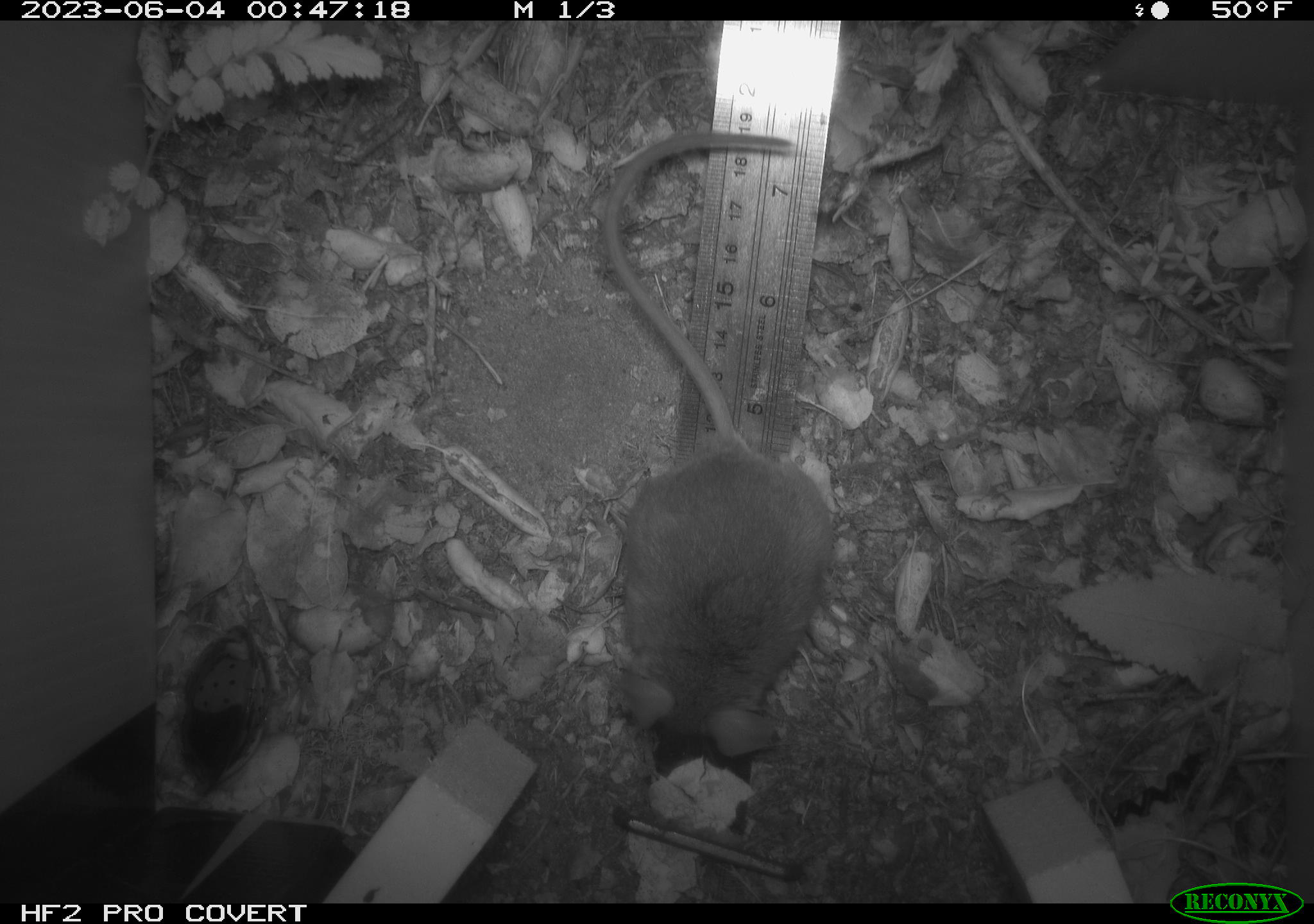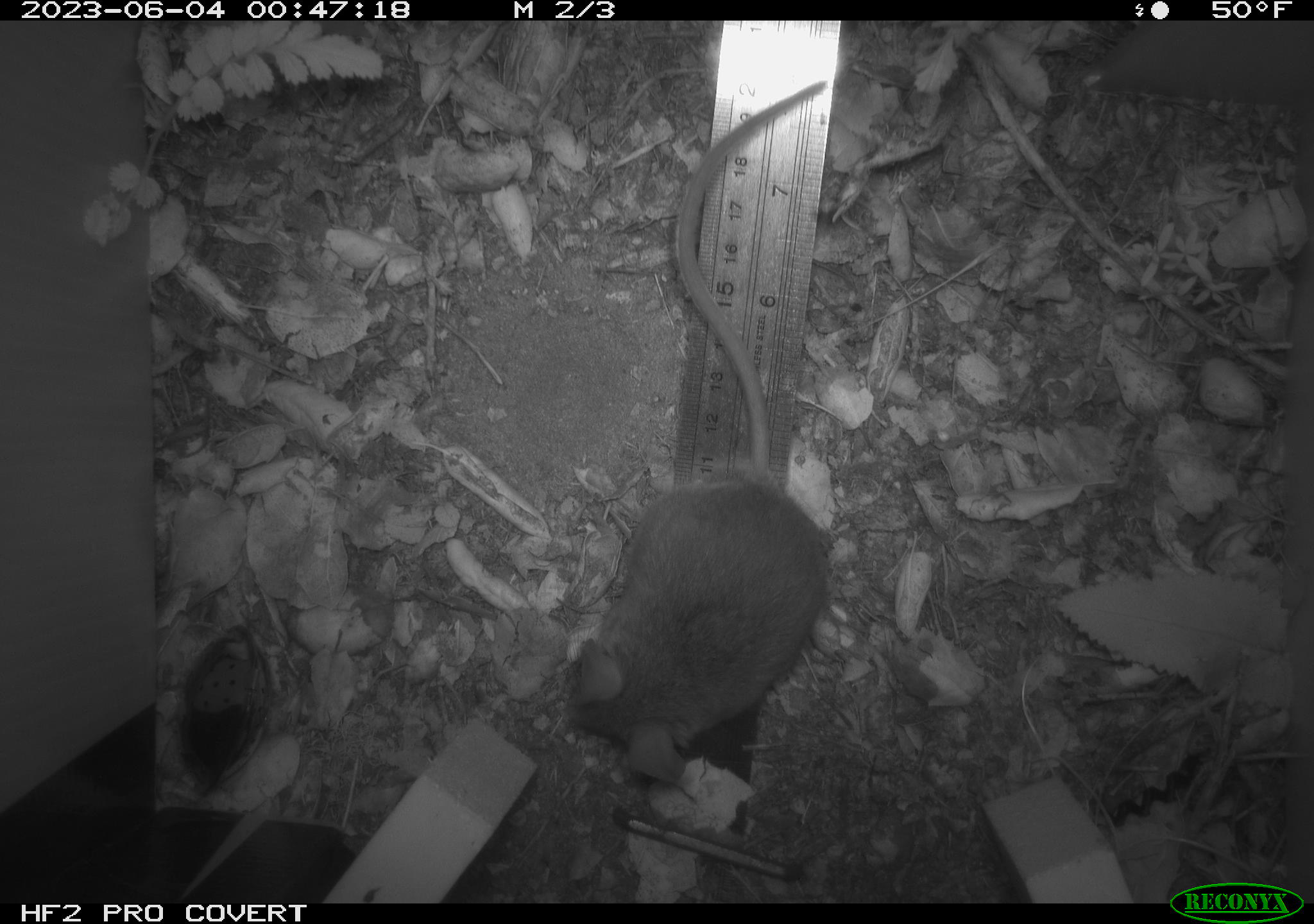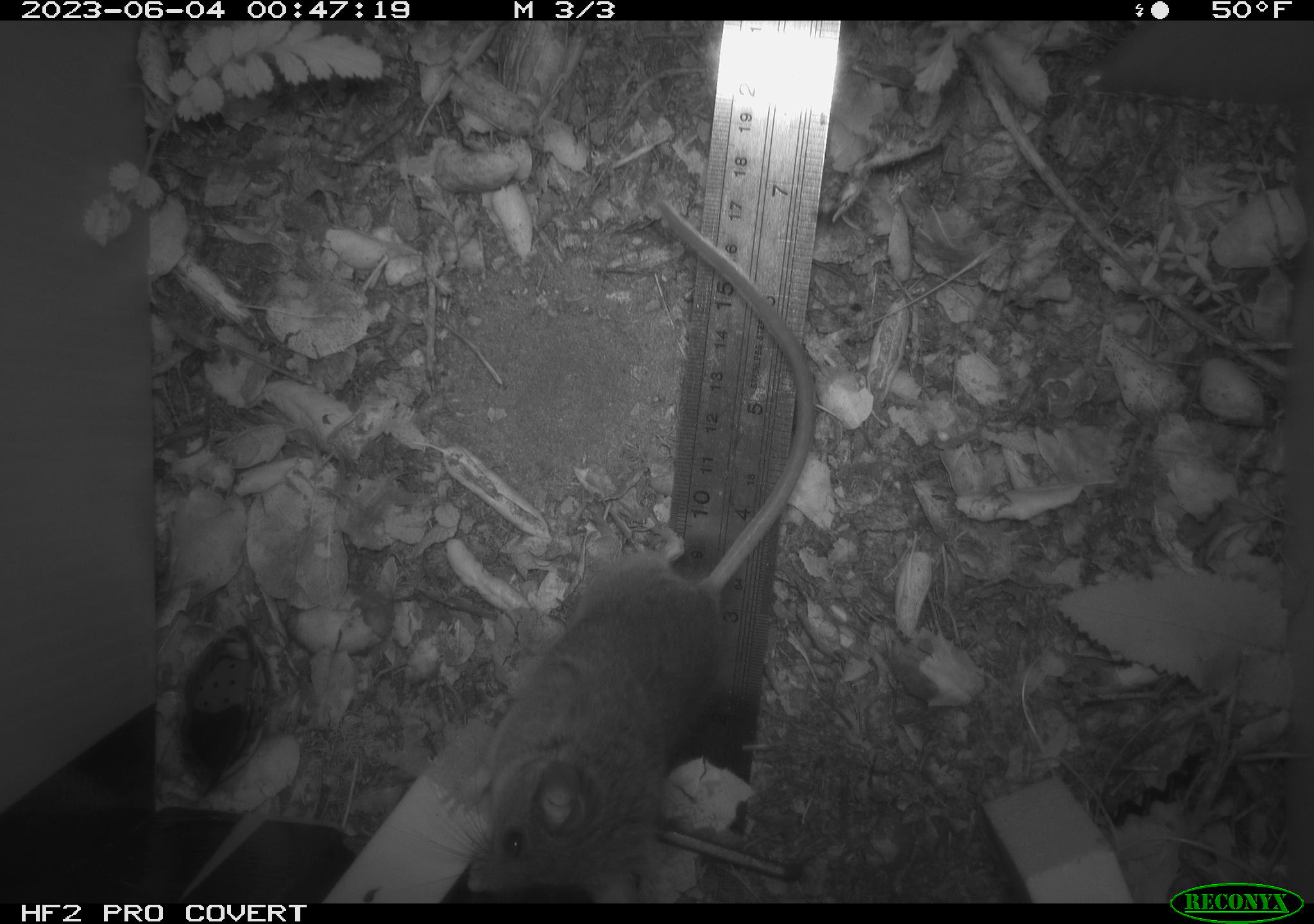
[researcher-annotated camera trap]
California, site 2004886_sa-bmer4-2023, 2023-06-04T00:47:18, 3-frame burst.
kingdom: Animalia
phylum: Chordata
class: Mammalia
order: Rodentia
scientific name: Rodentia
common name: mouse species